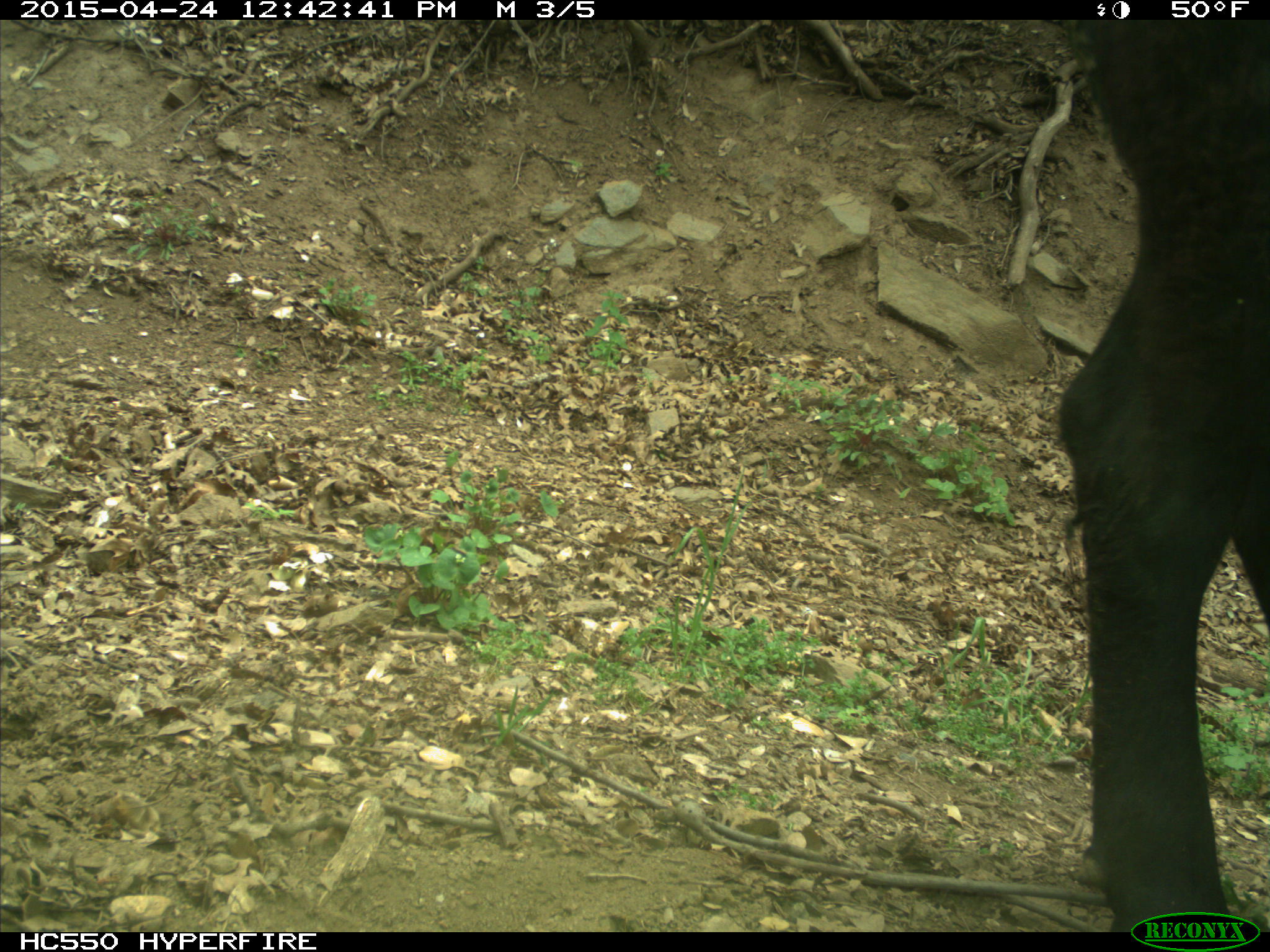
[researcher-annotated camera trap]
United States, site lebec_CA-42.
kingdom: Animalia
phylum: Chordata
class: Mammalia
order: Artiodactyla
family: Bovidae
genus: Bos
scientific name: Bos taurus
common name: domestic cow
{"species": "Bos taurus (domestic cow)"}